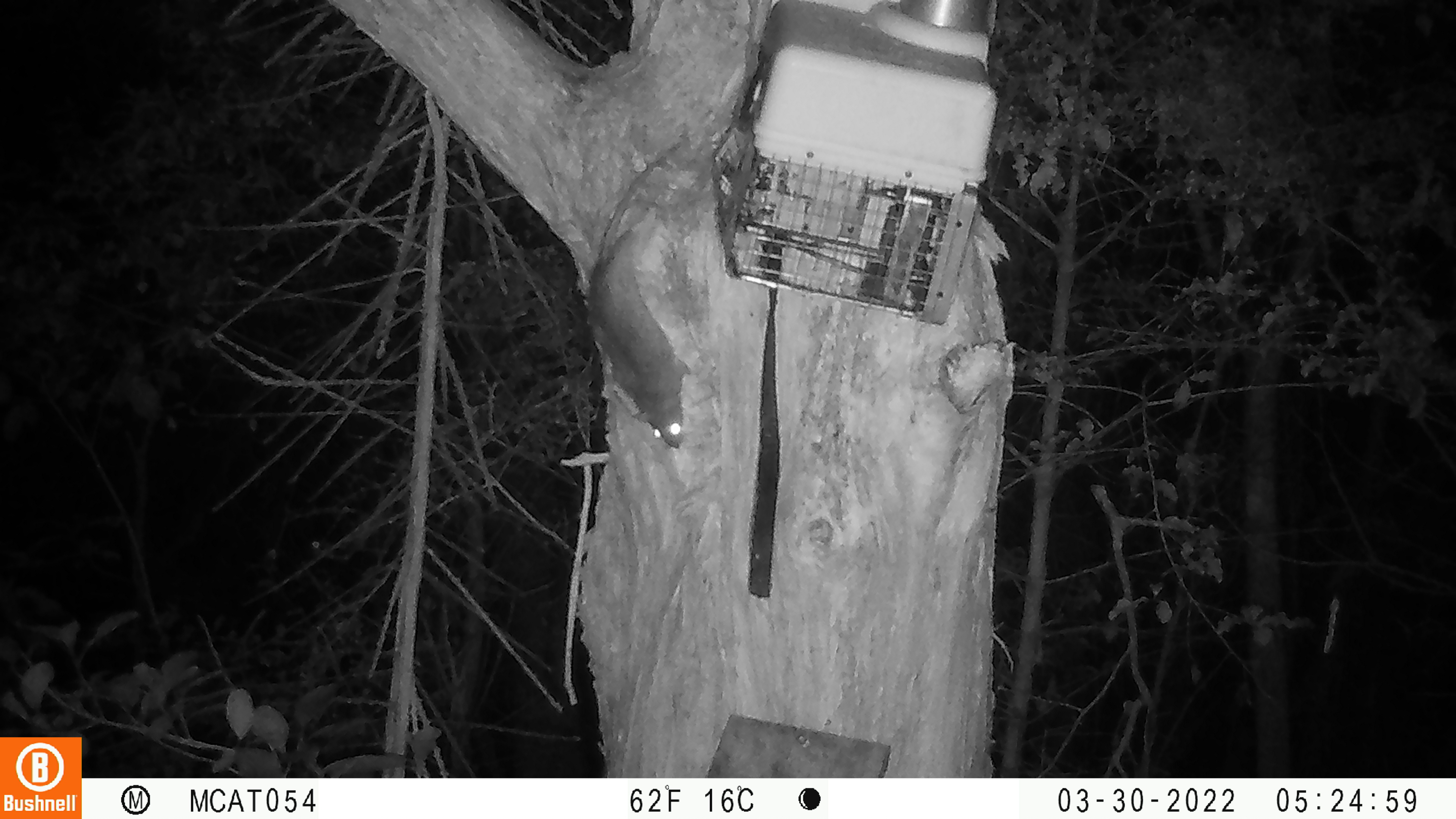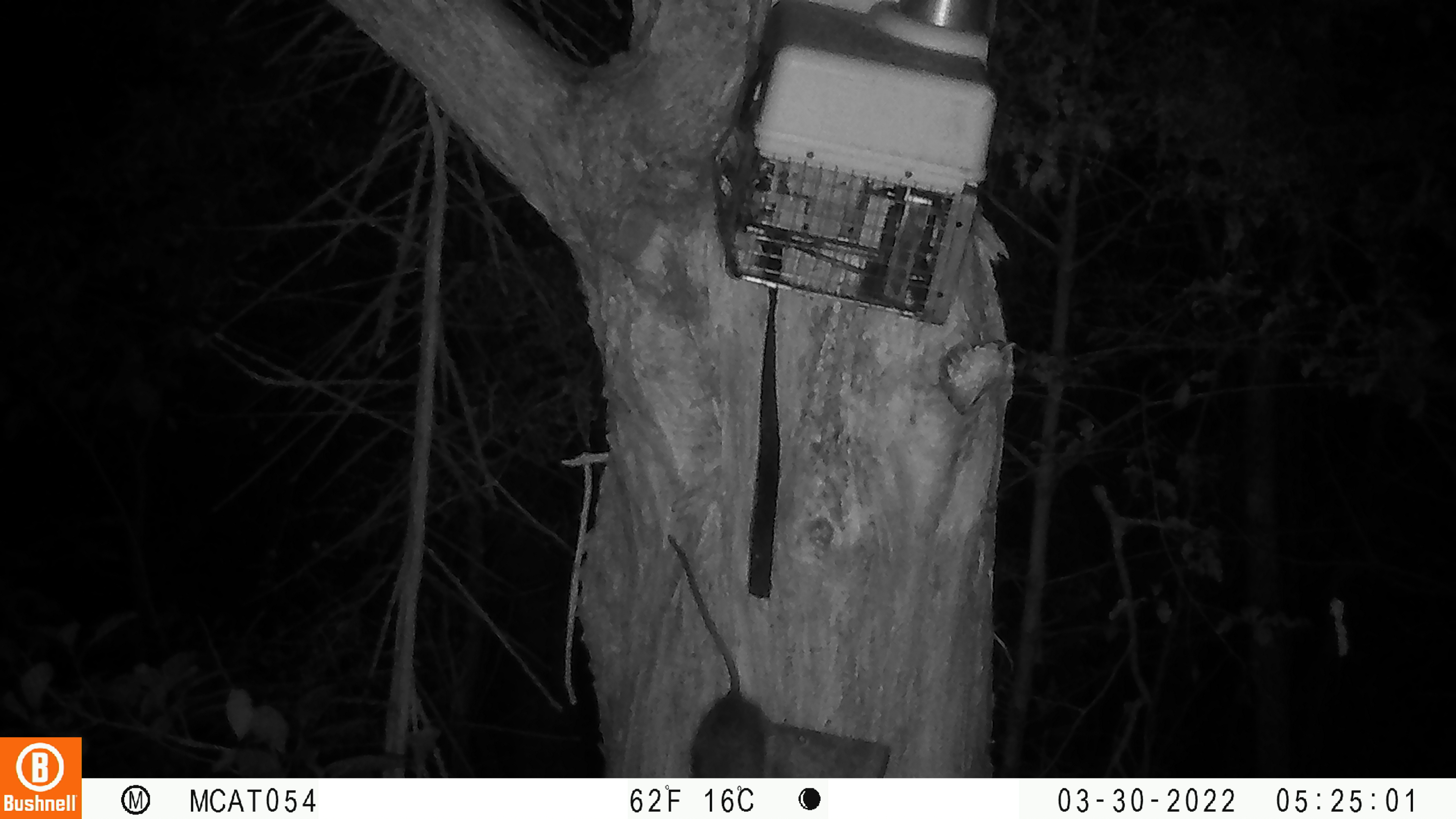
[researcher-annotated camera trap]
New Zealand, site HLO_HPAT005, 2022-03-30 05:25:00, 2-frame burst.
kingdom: Animalia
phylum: Chordata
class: Mammalia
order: Rodentia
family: Muridae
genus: Rattus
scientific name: Rattus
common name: rat